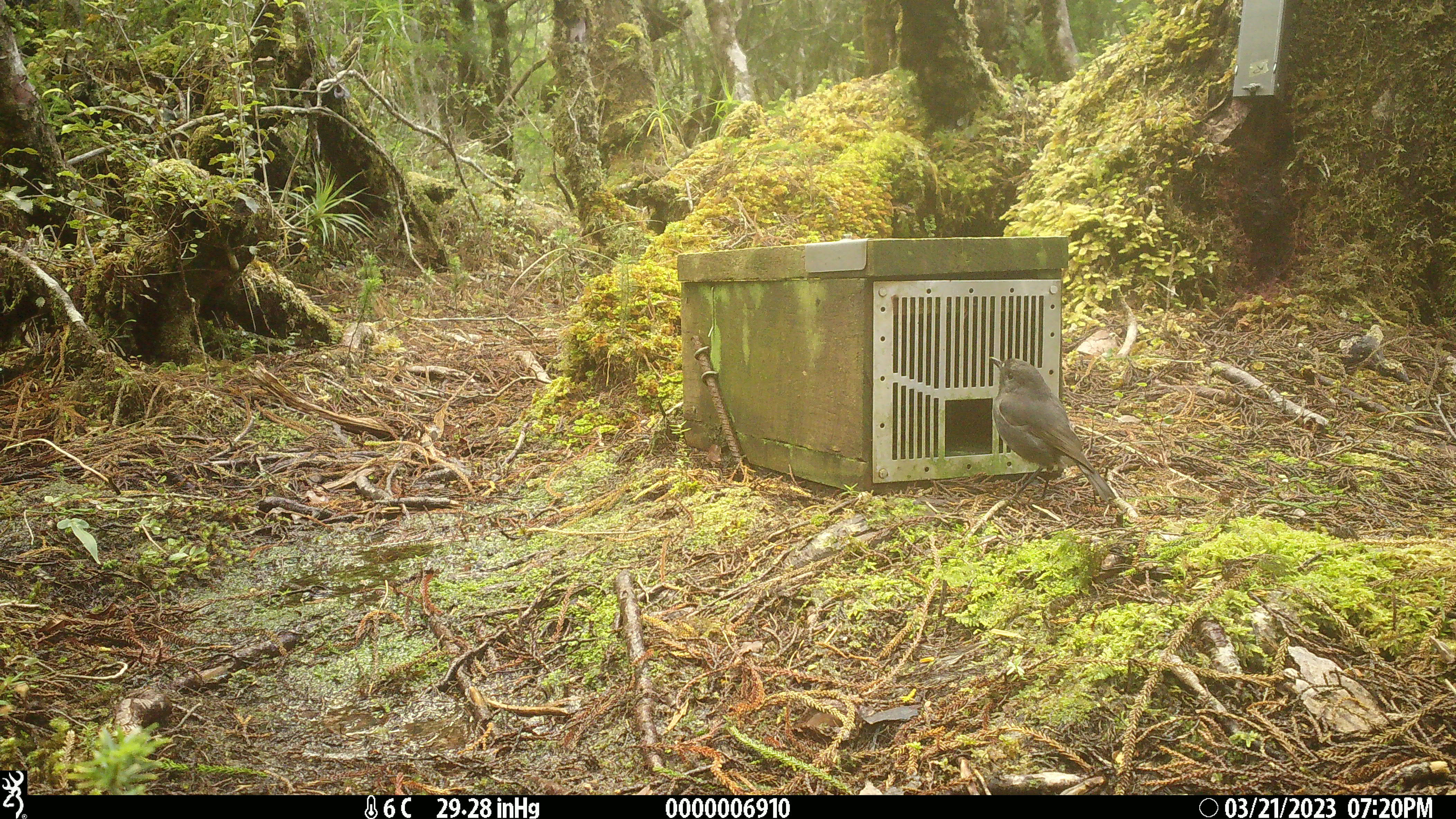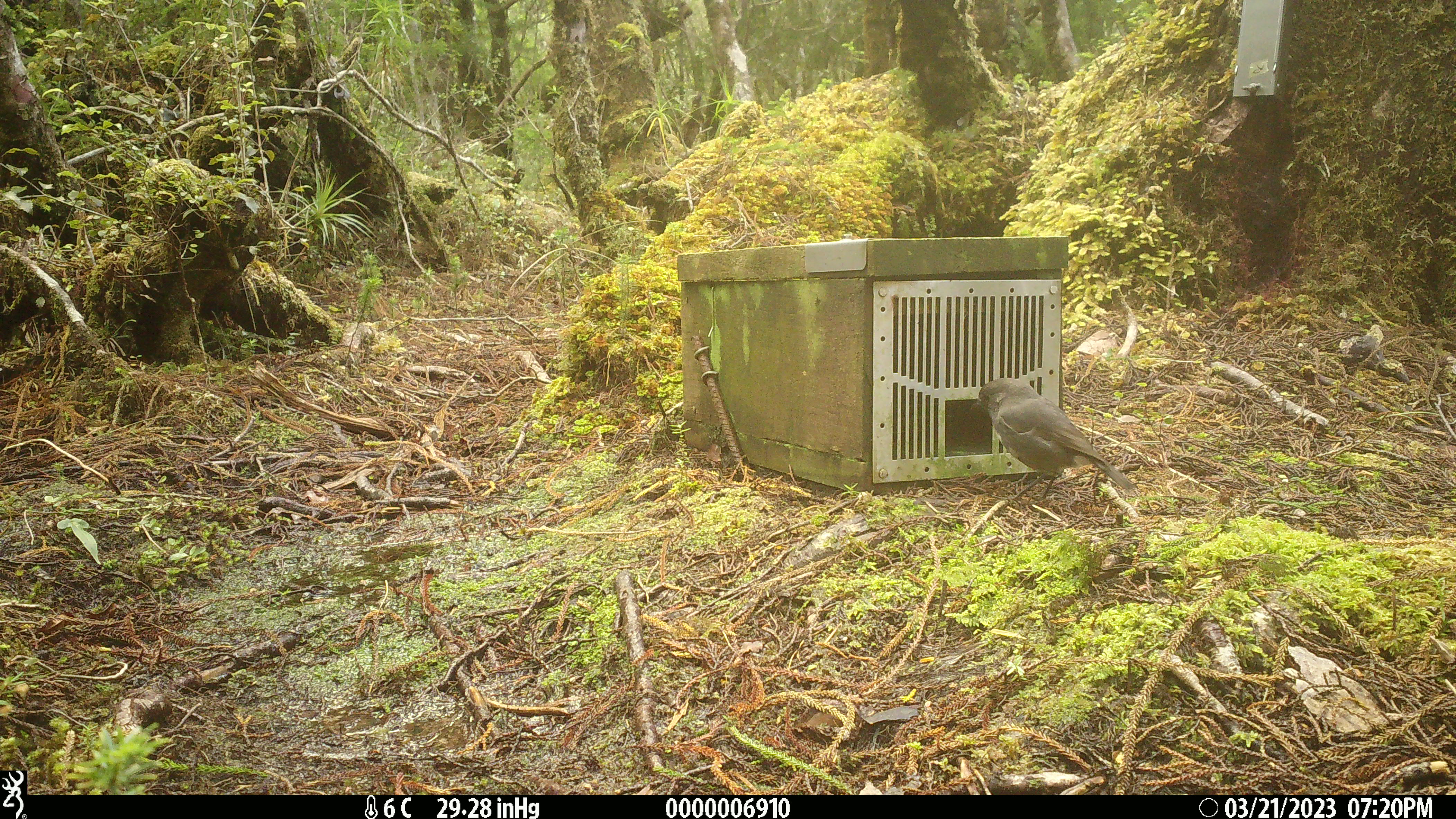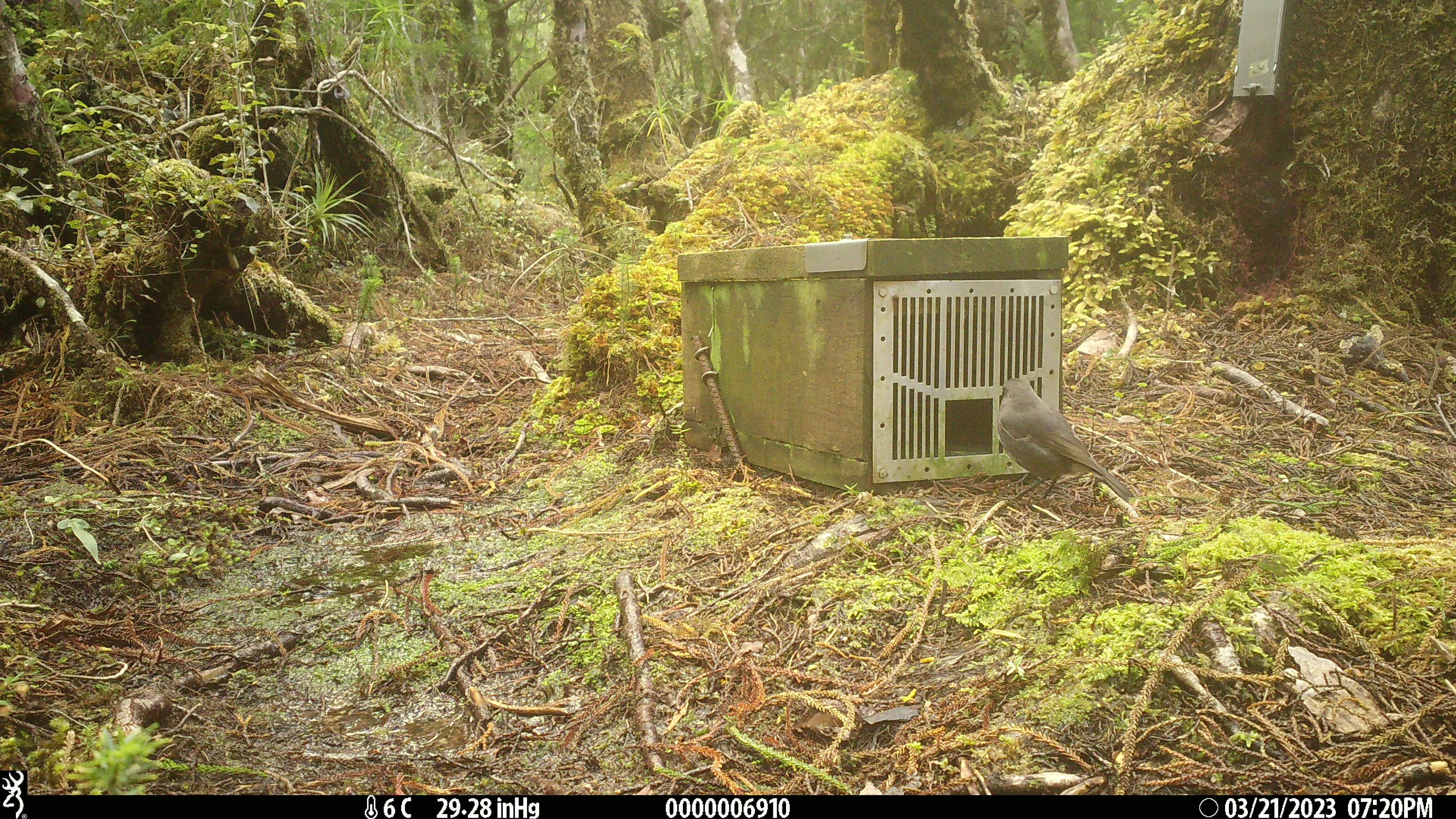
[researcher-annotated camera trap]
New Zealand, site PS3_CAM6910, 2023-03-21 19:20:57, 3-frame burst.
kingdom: Animalia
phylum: Chordata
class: Aves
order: Passeriformes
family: Petroicidae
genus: Petroica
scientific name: Petroica australis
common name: new zealand robin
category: robin